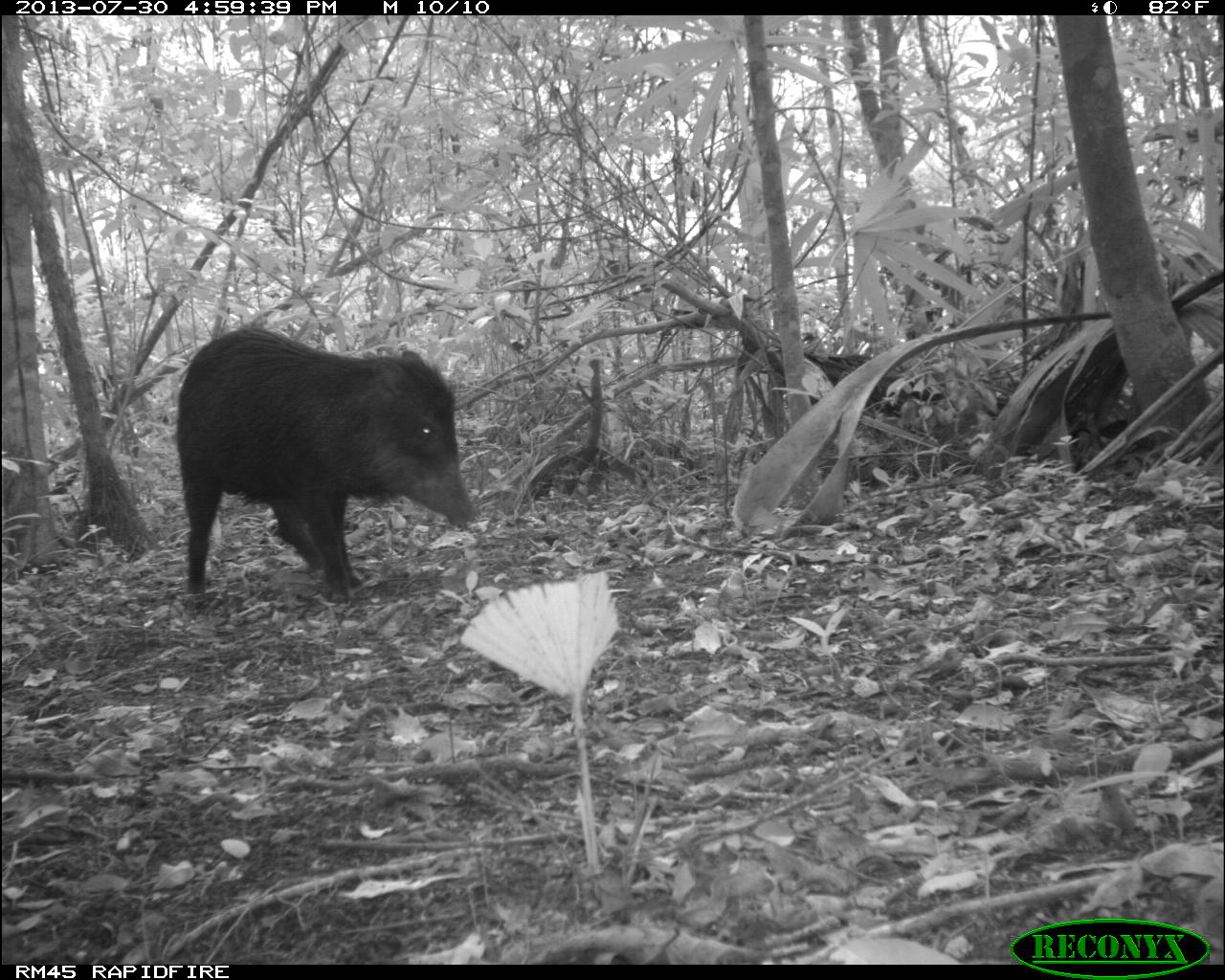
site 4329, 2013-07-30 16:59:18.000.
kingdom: Animalia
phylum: Chordata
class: Mammalia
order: Artiodactyla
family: Tayassuidae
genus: Tayassu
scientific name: Tayassu pecari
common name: white-lipped peccary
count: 2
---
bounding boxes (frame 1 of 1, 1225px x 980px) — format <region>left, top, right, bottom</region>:
tayassu pecari: <region>172, 323, 478, 600</region>